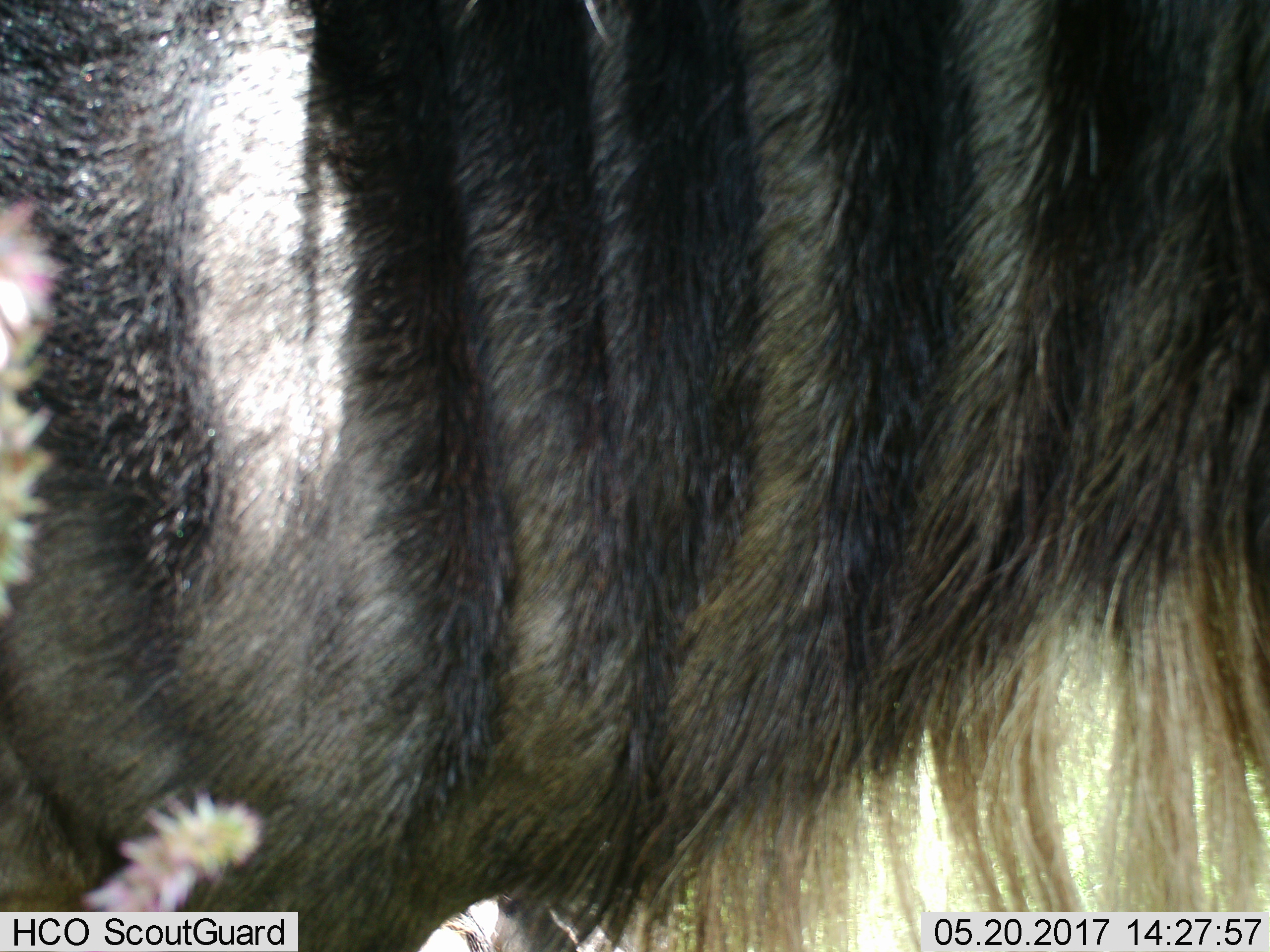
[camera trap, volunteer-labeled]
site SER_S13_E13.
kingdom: Animalia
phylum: Chordata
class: Mammalia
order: Artiodactyla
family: Bovidae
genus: Connochaetes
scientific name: Connochaetes taurinus taurinus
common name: blue wildebeest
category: wildebeestblue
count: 1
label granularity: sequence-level